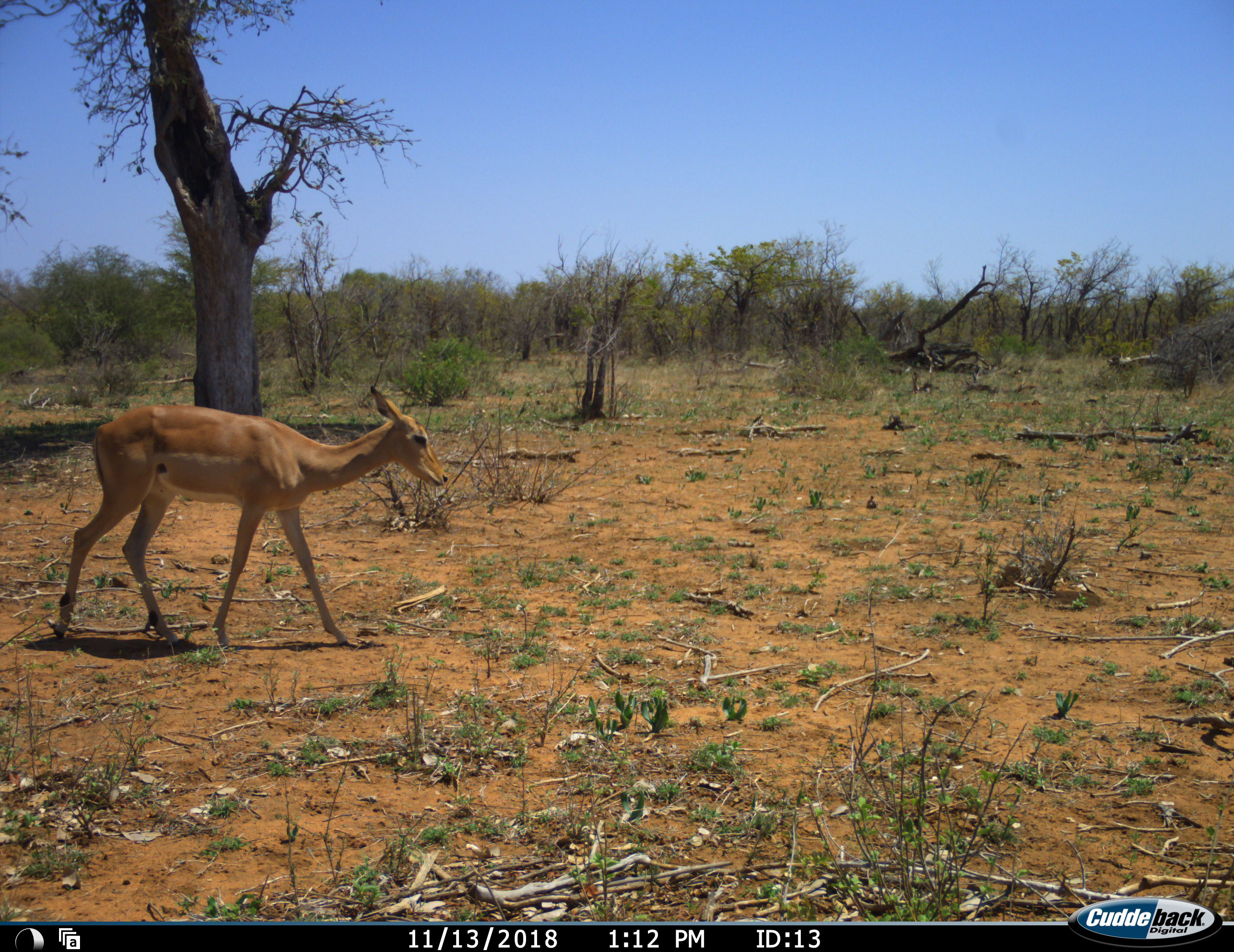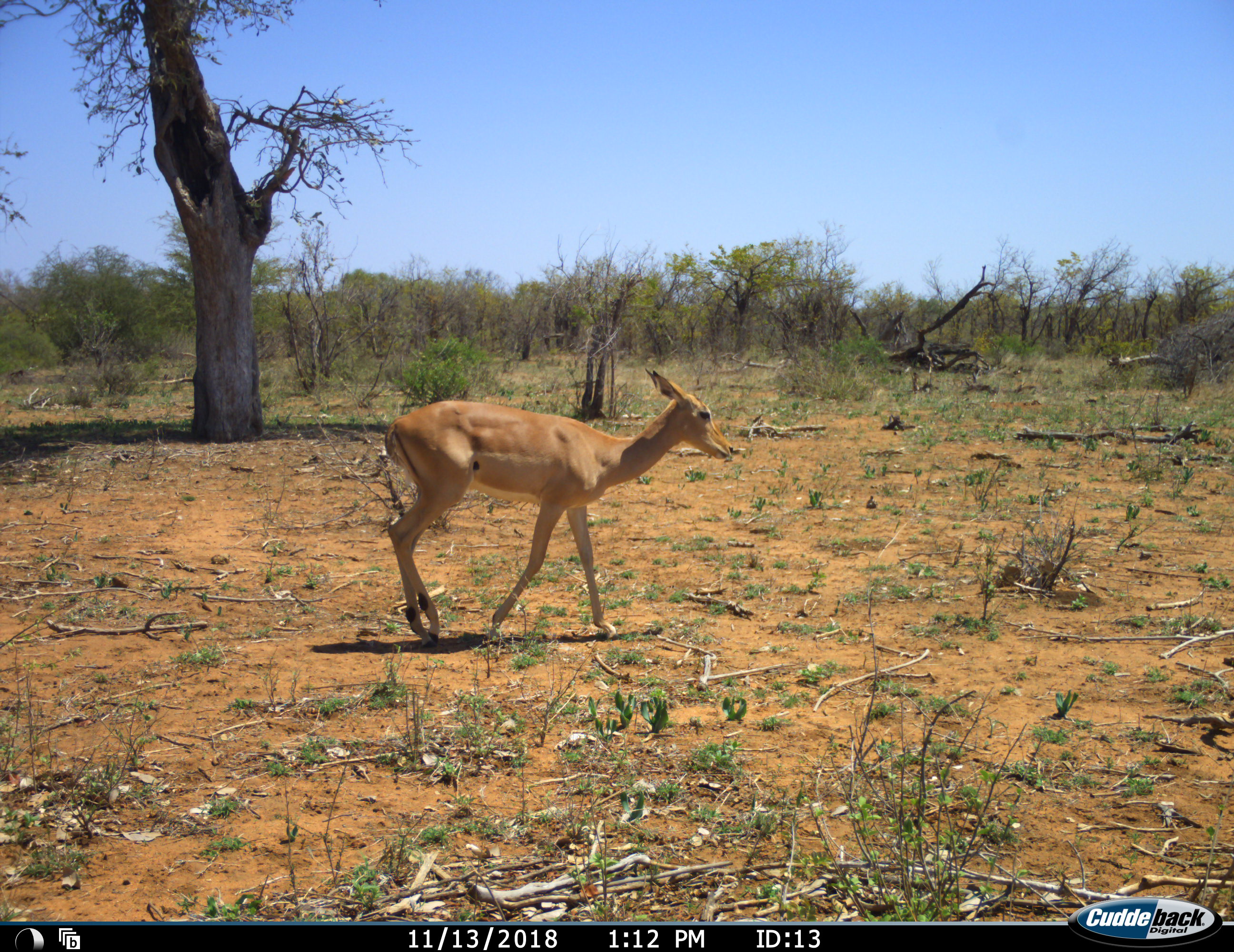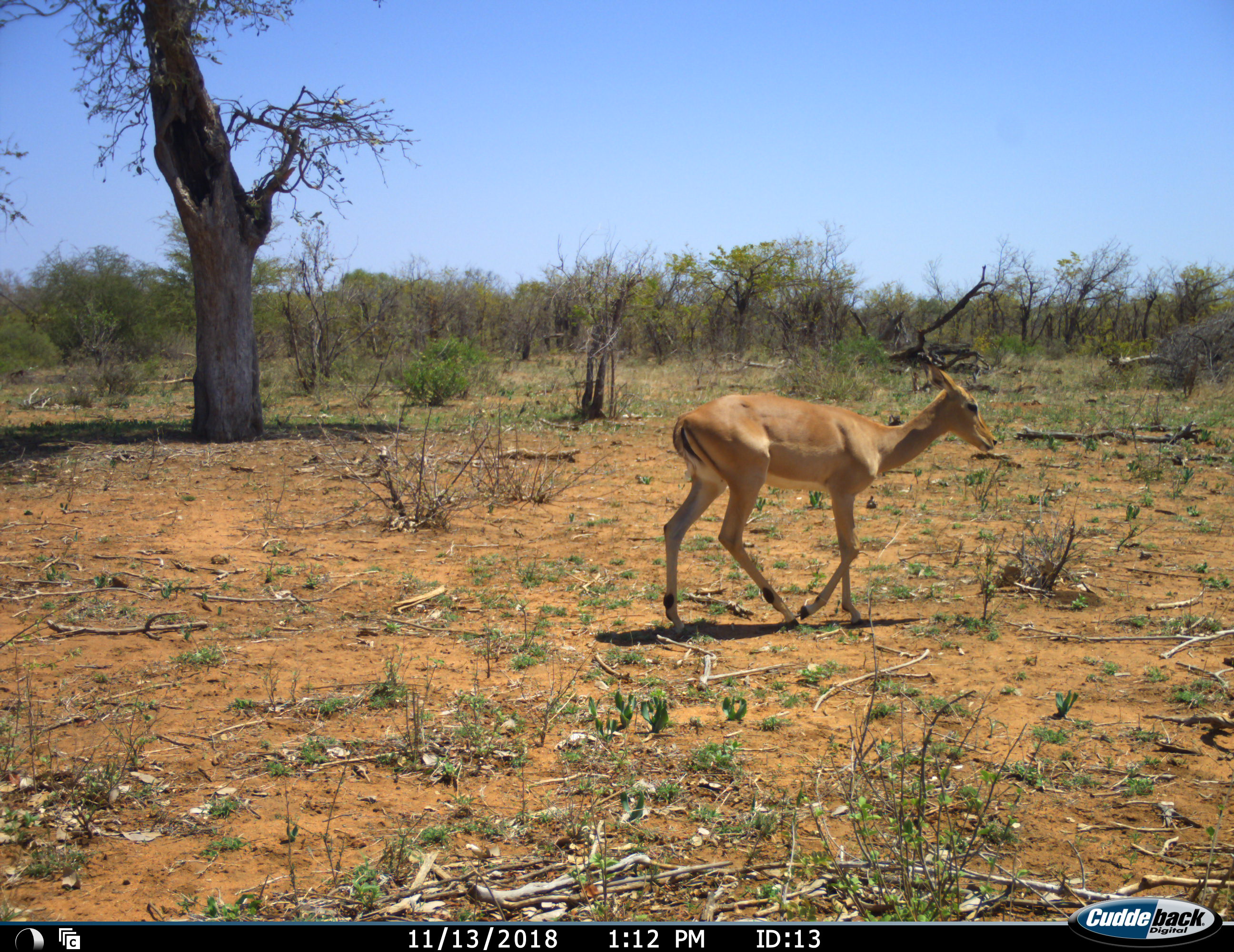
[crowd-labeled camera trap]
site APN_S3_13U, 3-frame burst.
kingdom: Animalia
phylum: Chordata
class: Mammalia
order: Artiodactyla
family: Bovidae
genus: Aepyceros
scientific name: Aepyceros melampus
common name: impala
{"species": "impala (Aepyceros melampus)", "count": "1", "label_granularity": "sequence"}